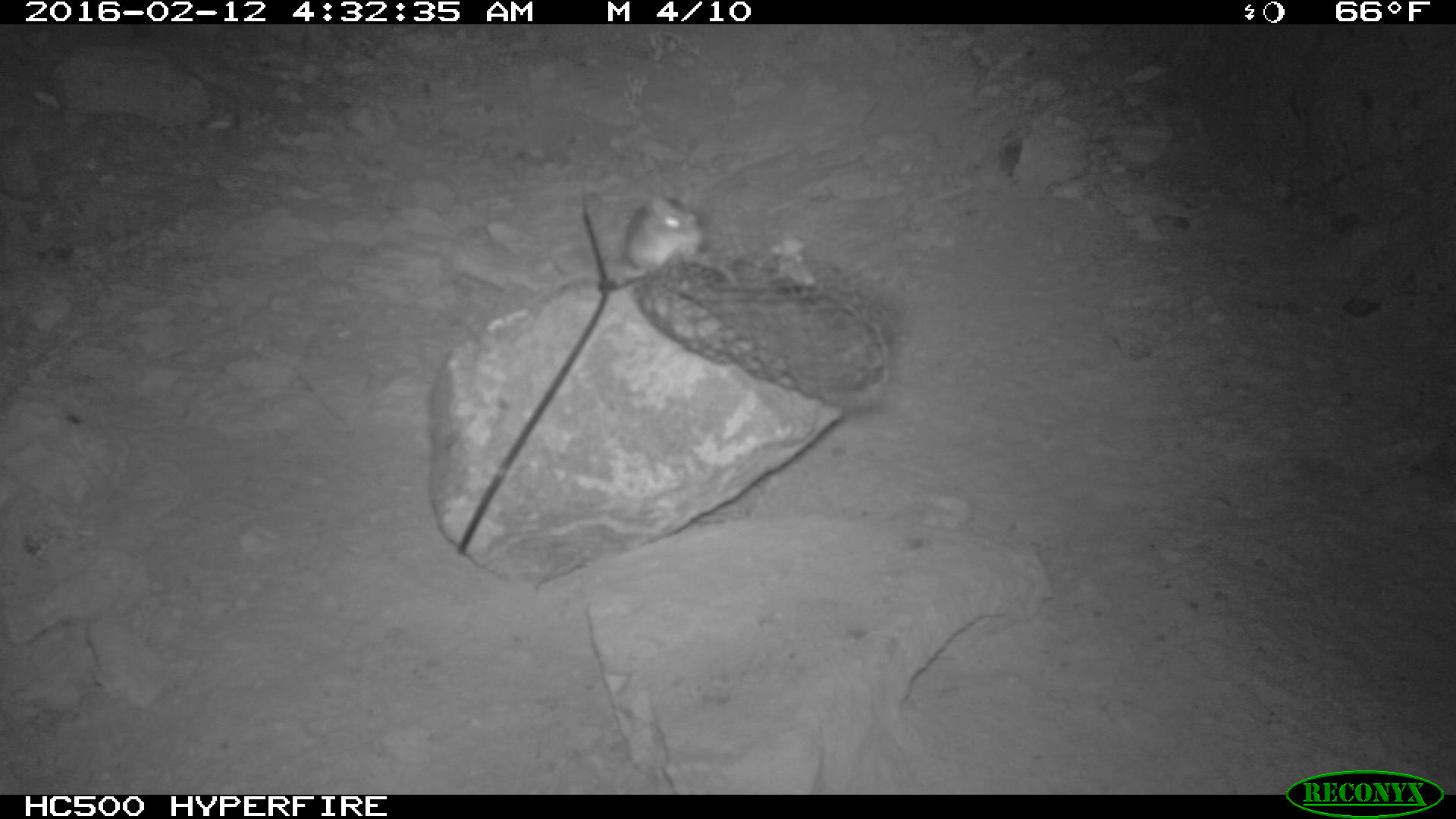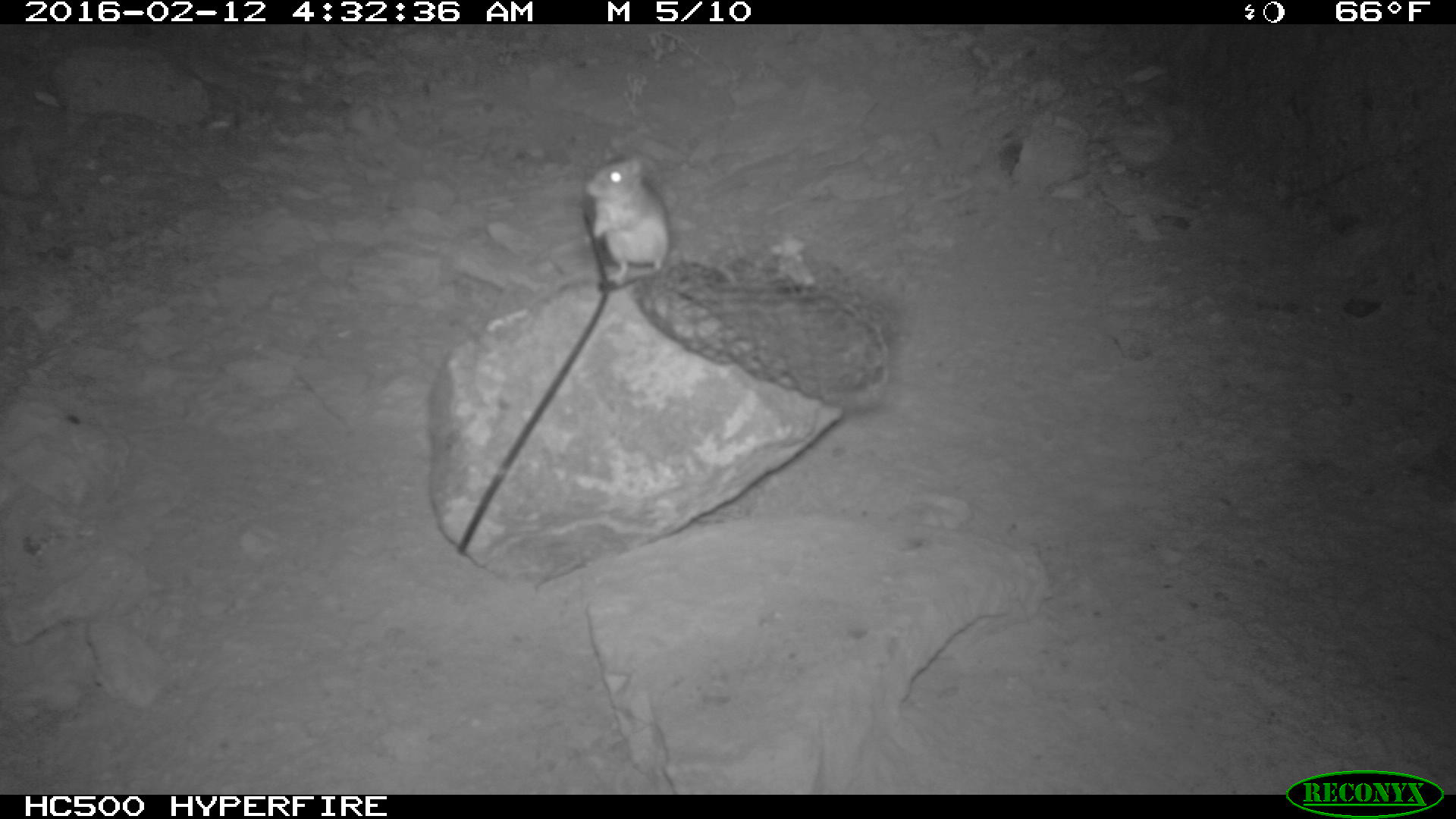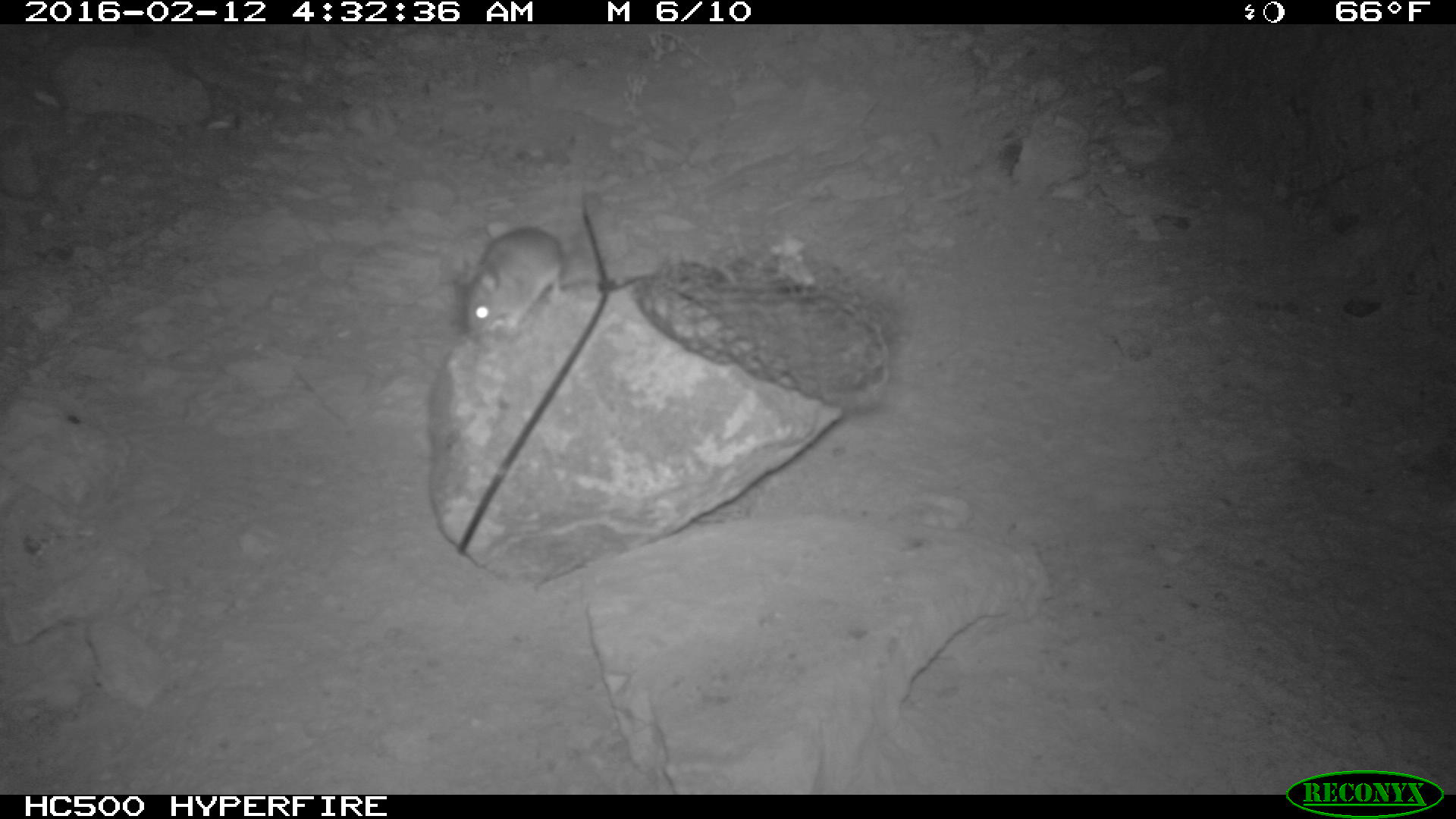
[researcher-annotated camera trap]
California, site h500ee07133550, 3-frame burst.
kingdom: Animalia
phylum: Chordata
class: Mammalia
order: Rodentia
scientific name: Rodentia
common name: rodent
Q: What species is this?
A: Rodent (Rodentia).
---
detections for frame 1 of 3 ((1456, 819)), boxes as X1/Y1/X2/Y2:
rodent: 612/182/704/286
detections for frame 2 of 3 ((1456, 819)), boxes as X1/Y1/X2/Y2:
rodent: 585/146/670/286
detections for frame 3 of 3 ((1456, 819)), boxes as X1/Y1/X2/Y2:
rodent: 466/223/591/323